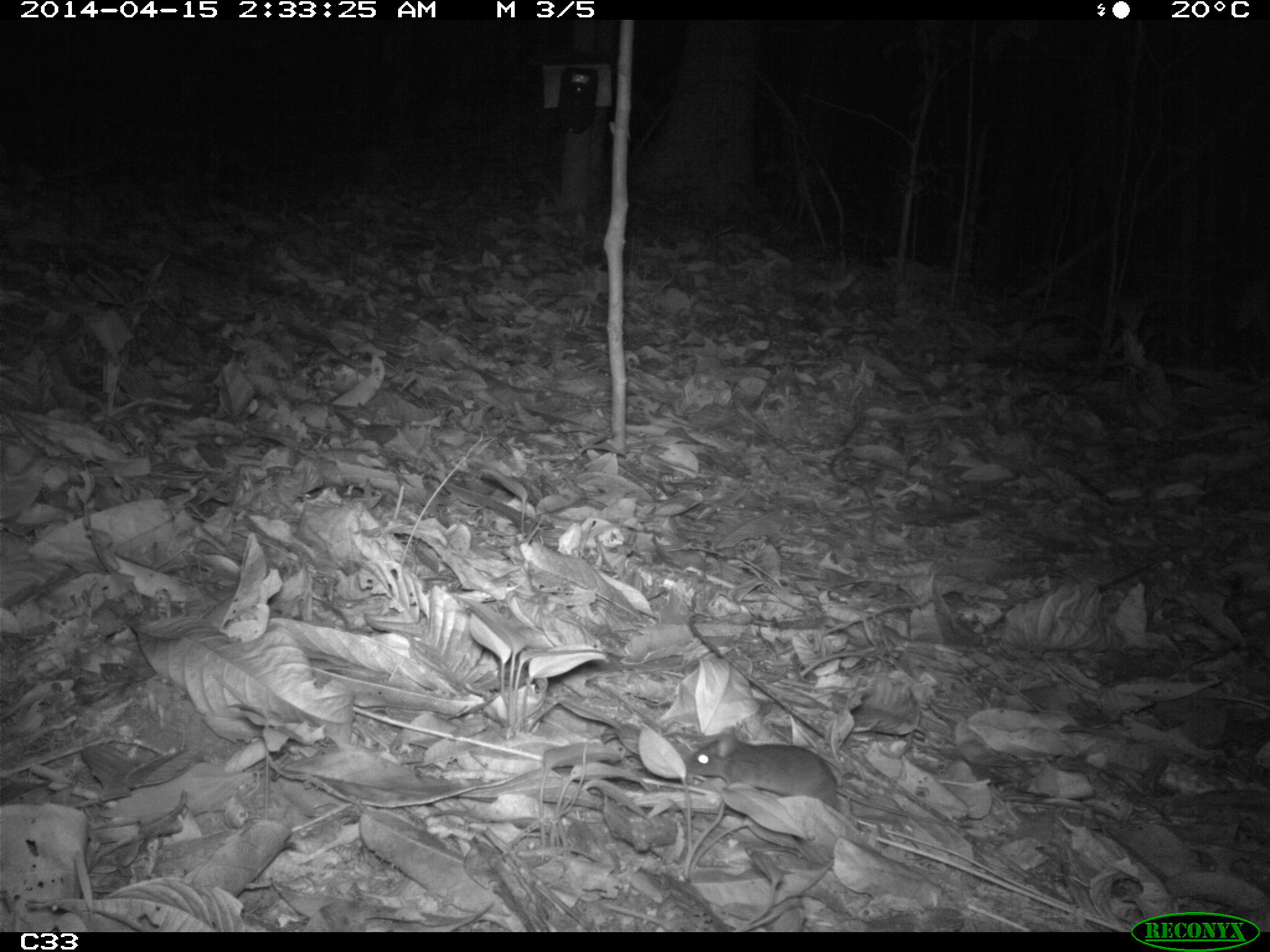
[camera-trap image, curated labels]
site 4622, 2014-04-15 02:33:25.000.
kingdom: Animalia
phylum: Chordata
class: Mammalia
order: Rodentia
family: Muridae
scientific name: Muridae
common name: mice, rats, and gerbils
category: unknown mouse or rat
Unknown mouse or rat (mice, rats, and gerbils) (Muridae), count 1, age adult.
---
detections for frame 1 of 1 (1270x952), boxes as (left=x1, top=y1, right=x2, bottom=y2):
unknown mouse or rat: (left=682, top=725, right=971, bottom=828)